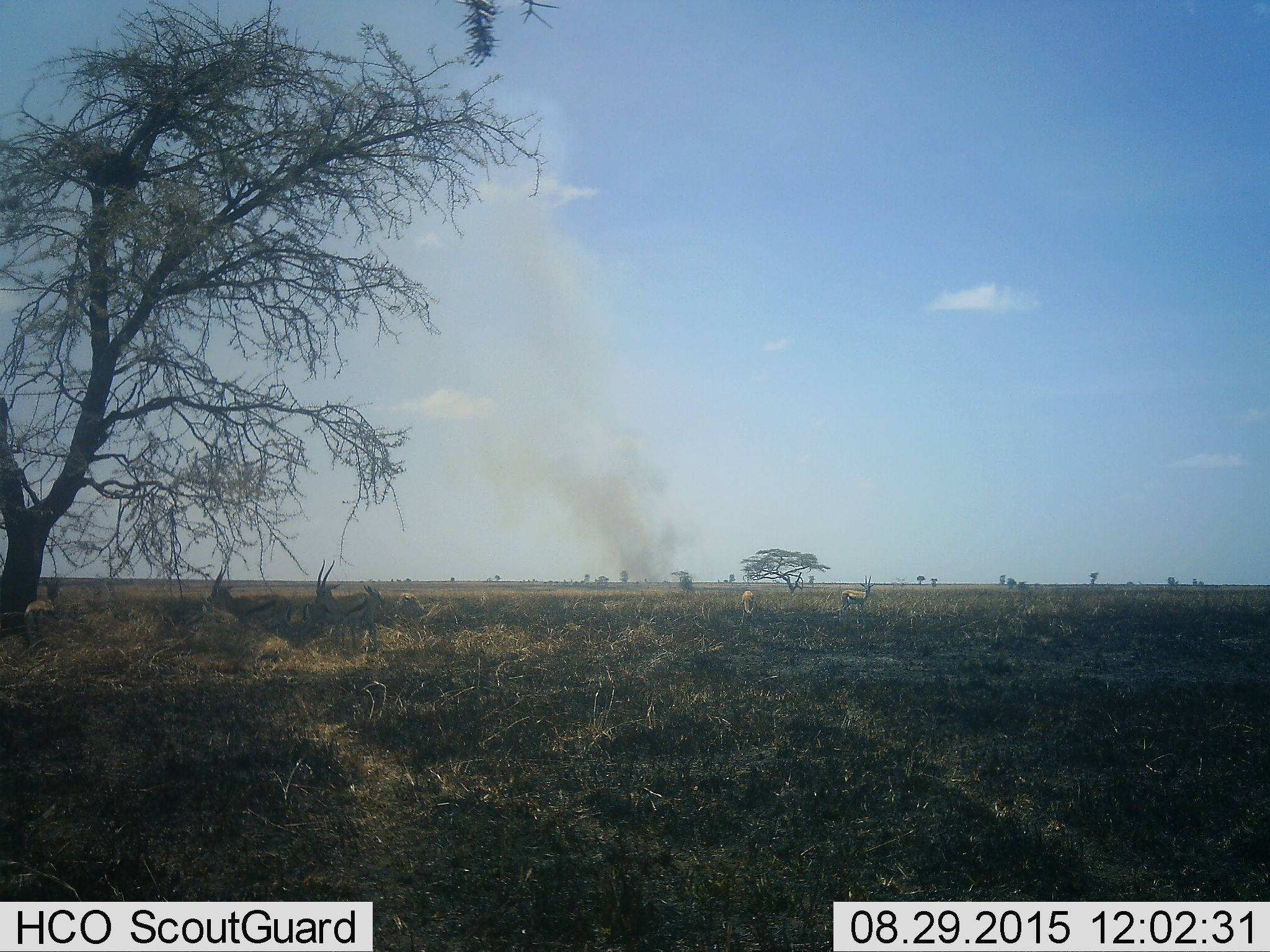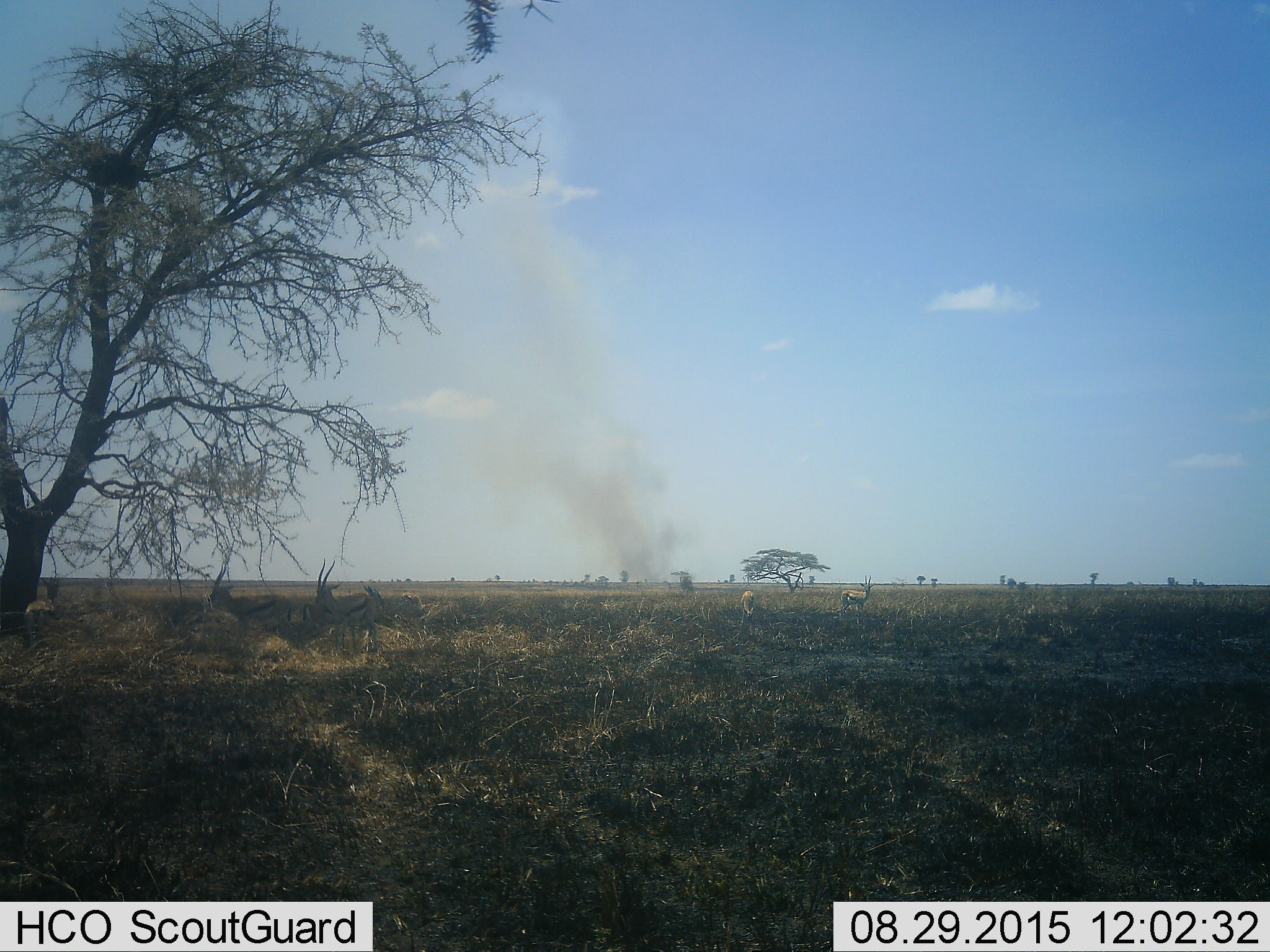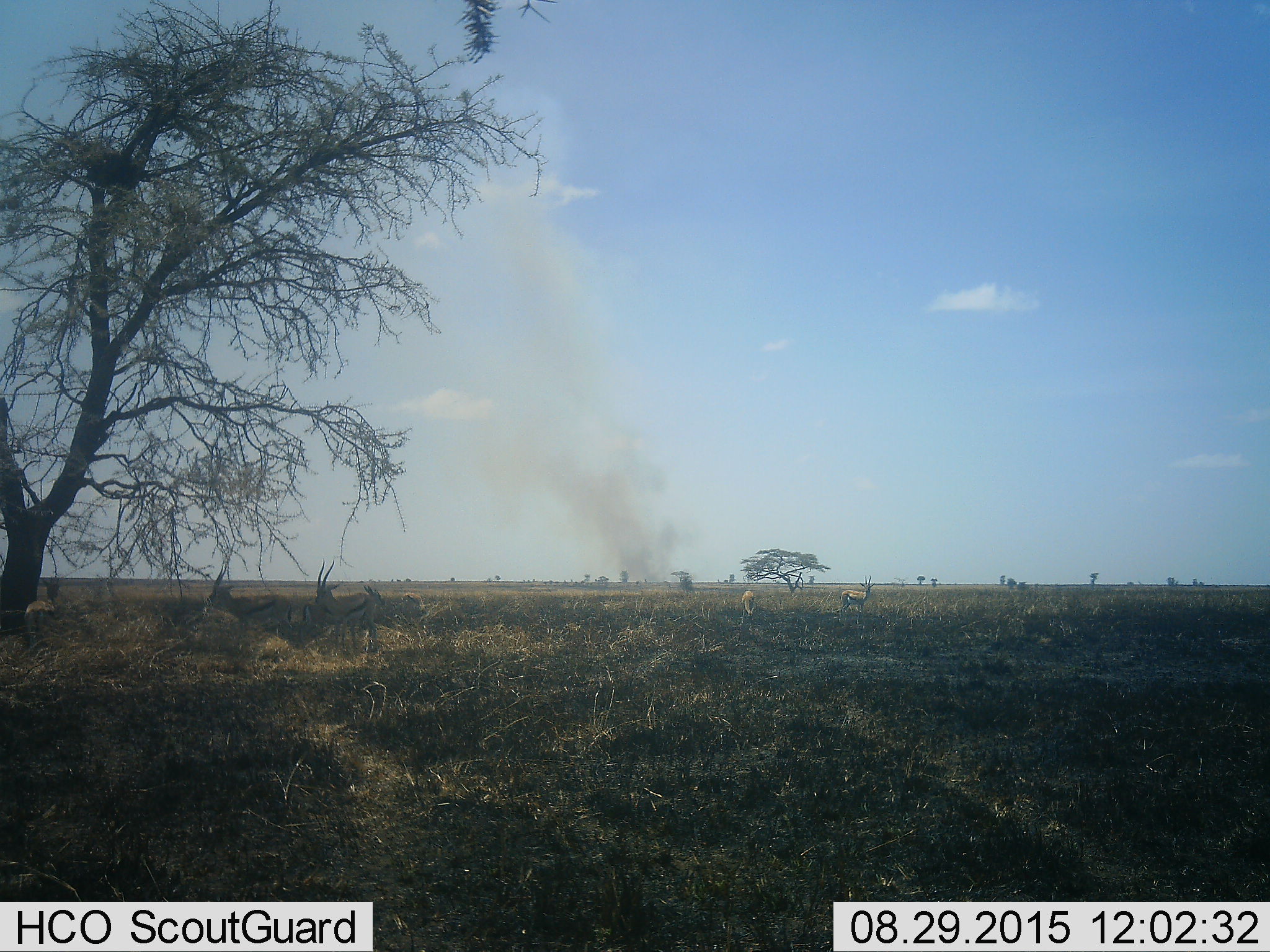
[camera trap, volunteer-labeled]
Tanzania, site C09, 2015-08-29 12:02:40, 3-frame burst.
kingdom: Animalia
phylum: Chordata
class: Mammalia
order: Artiodactyla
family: Bovidae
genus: Eudorcas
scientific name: Eudorcas thomsonii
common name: thomson's gazelle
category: gazellethomsons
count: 6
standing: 91%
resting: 36%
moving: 36%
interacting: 9%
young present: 27%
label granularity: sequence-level